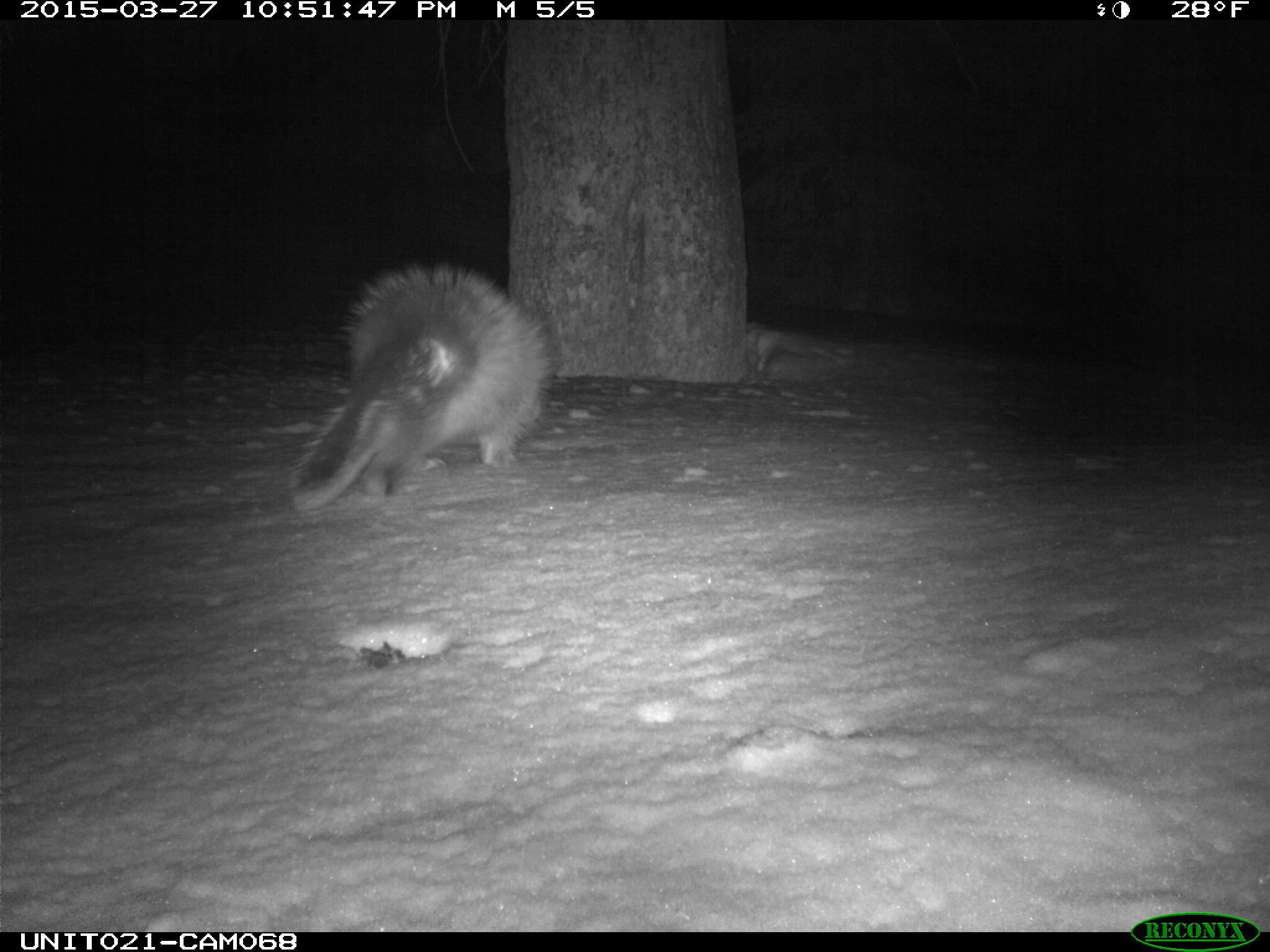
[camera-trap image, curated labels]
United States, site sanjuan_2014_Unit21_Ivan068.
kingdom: Animalia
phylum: Chordata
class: Mammalia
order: Rodentia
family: Erethizontidae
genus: Erethizon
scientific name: Erethizon dorsatum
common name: north american porcupine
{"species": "Erethizon dorsatum (north american porcupine)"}